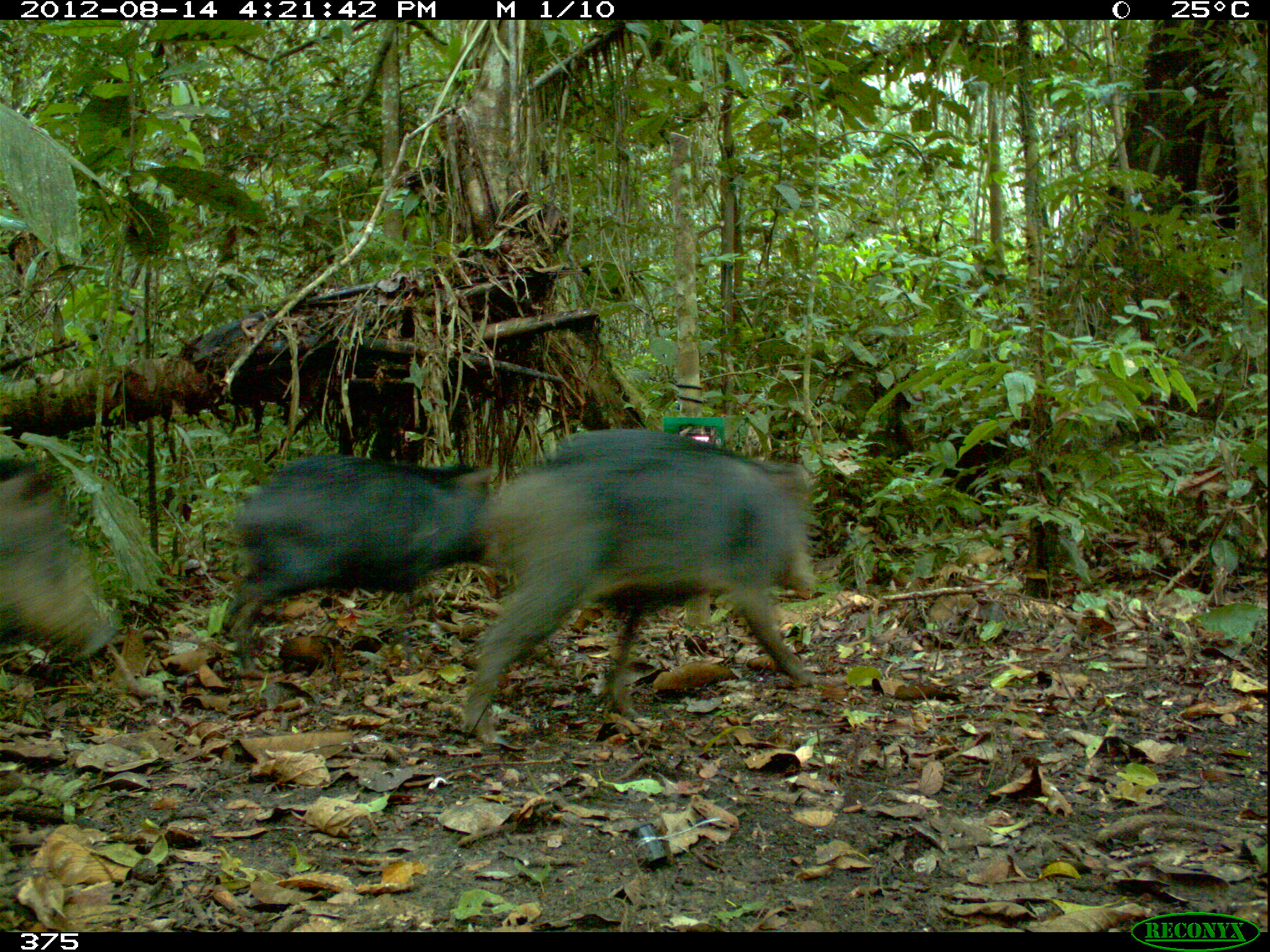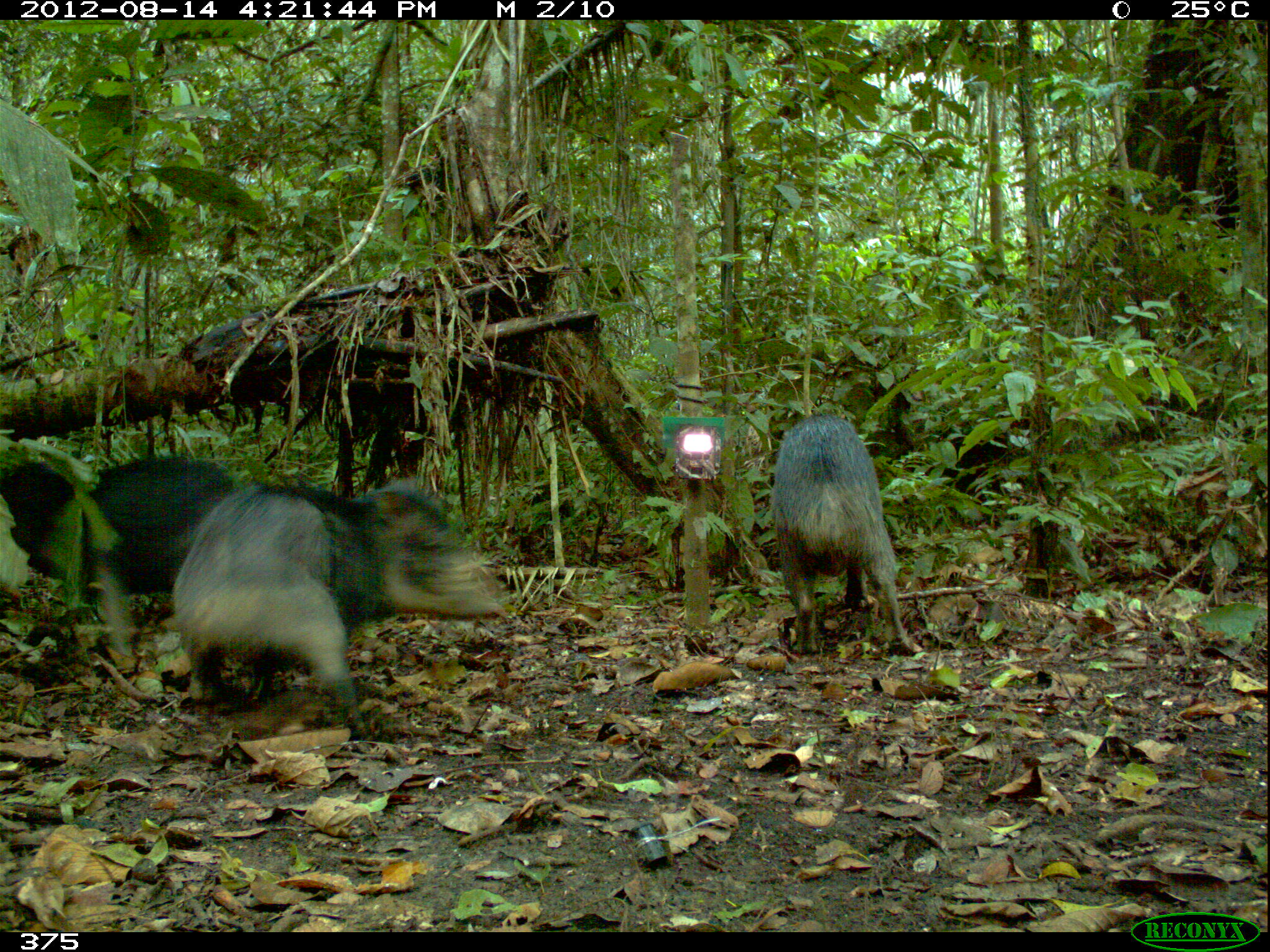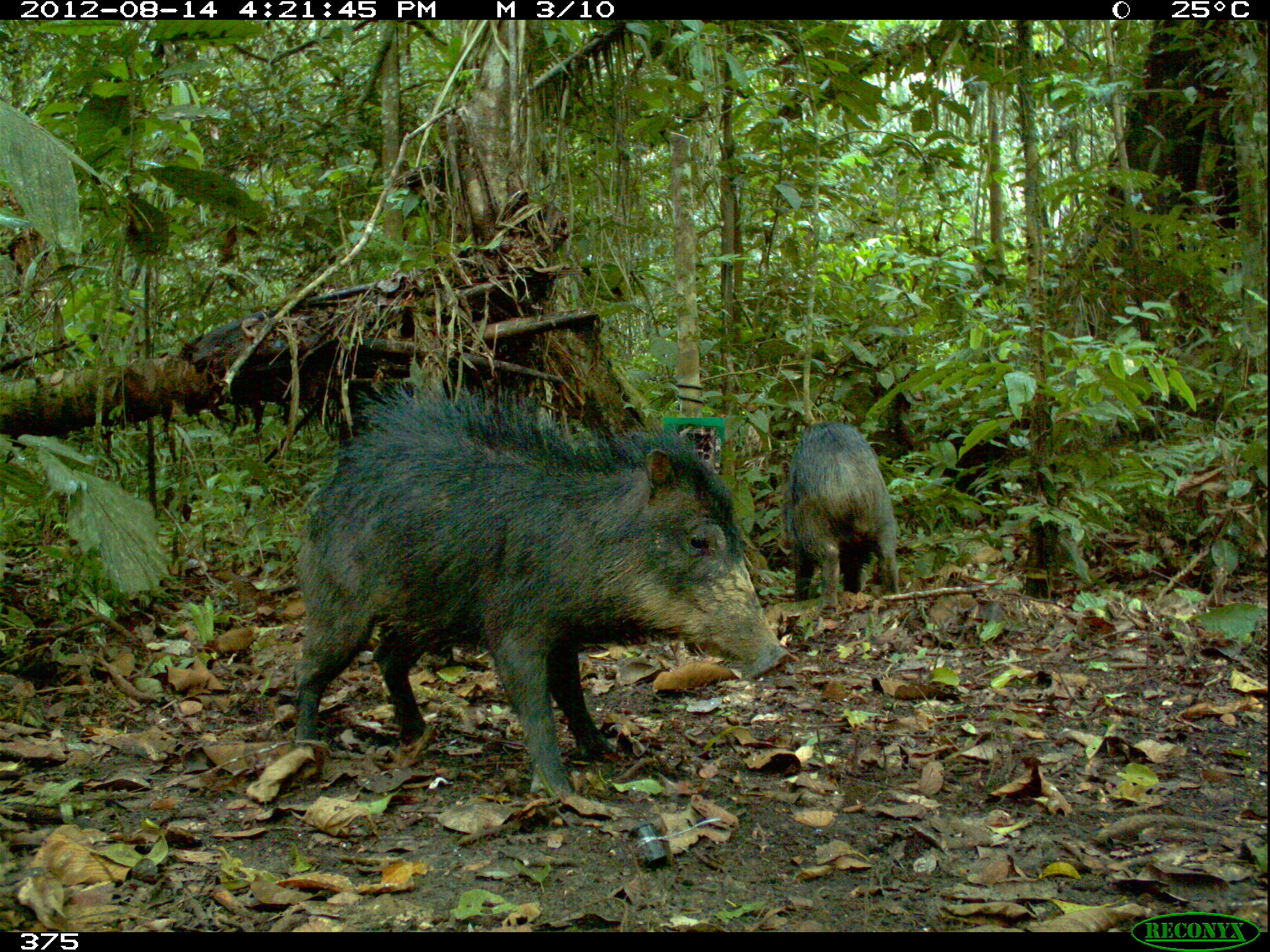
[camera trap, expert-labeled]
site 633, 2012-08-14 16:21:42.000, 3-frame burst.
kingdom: Animalia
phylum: Chordata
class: Mammalia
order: Artiodactyla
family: Tayassuidae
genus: Tayassu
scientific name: Tayassu pecari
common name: white-lipped peccary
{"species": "Tayassu pecari (white-lipped peccary)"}